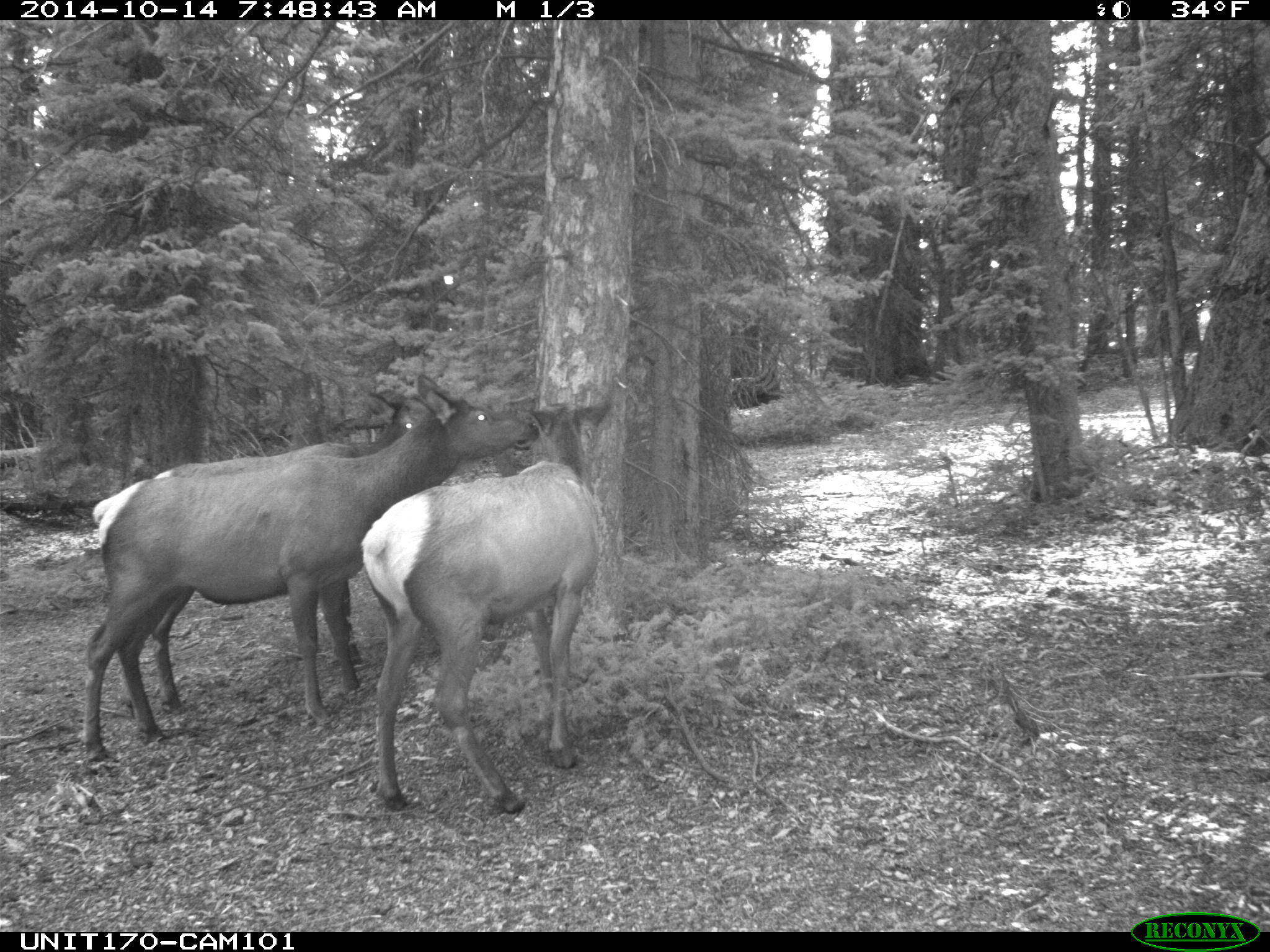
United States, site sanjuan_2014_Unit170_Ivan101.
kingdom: Animalia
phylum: Chordata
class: Mammalia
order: Artiodactyla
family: Cervidae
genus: Cervus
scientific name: Cervus elaphus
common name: red deer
Cervus elaphus (red deer).